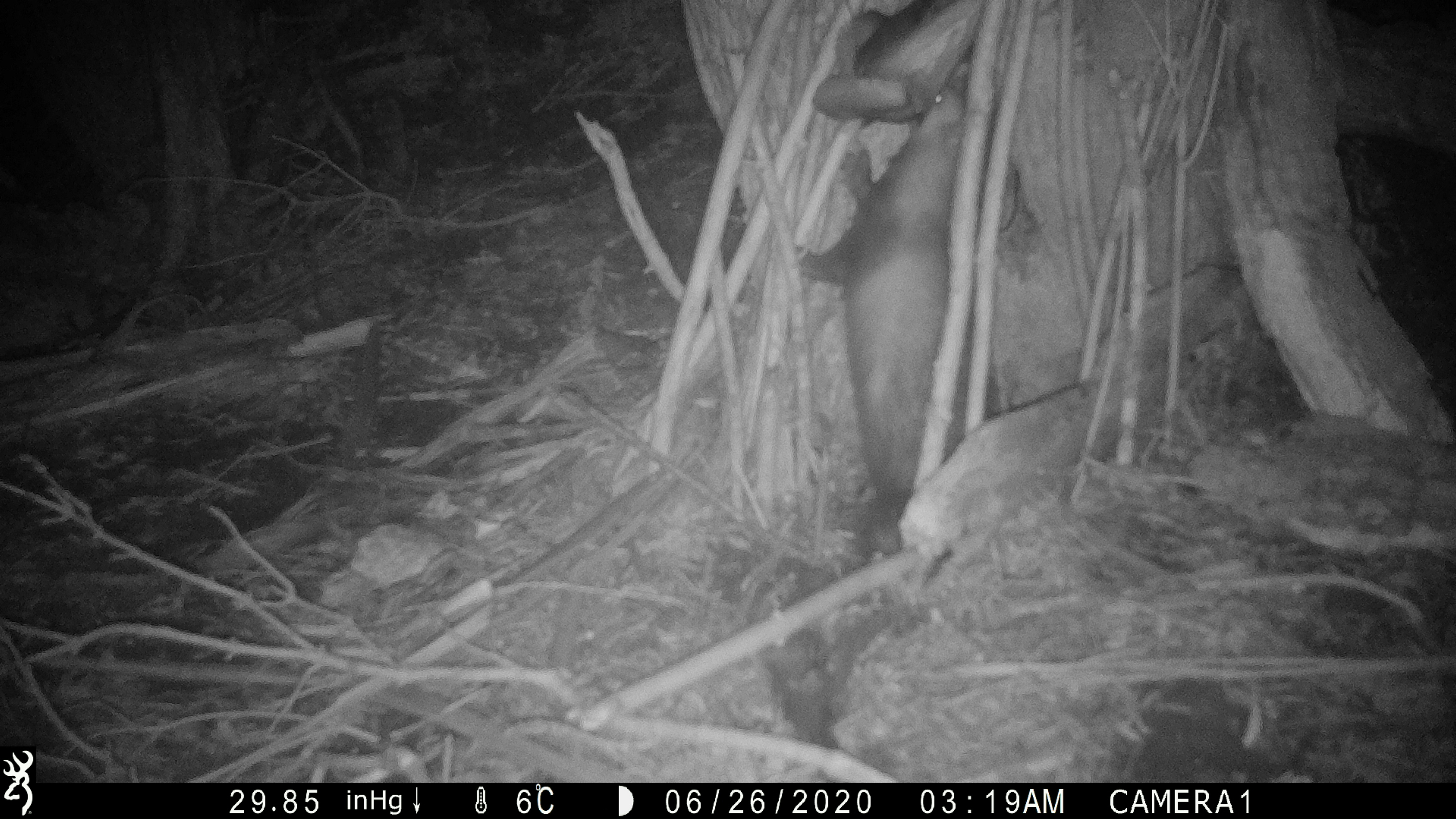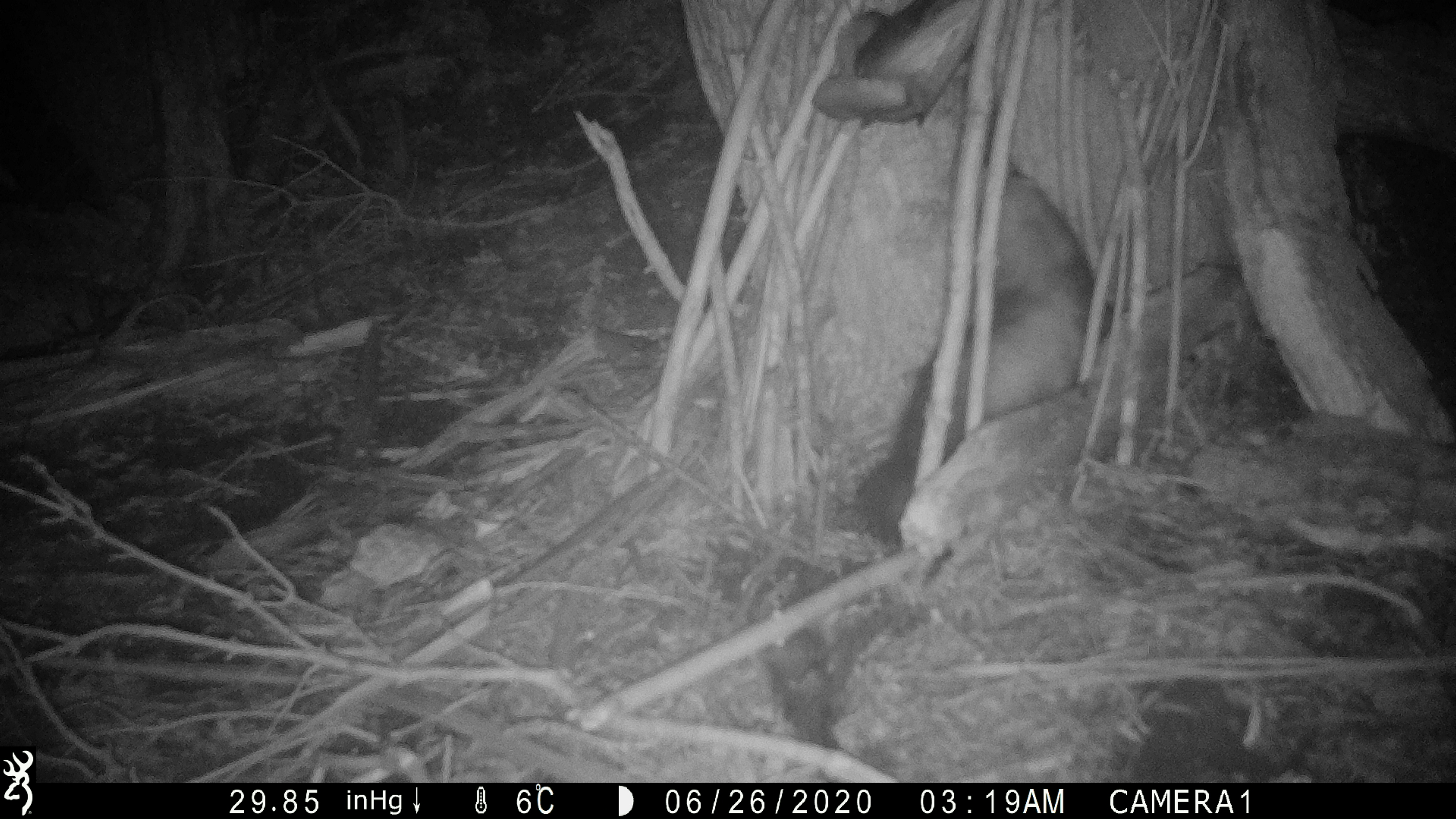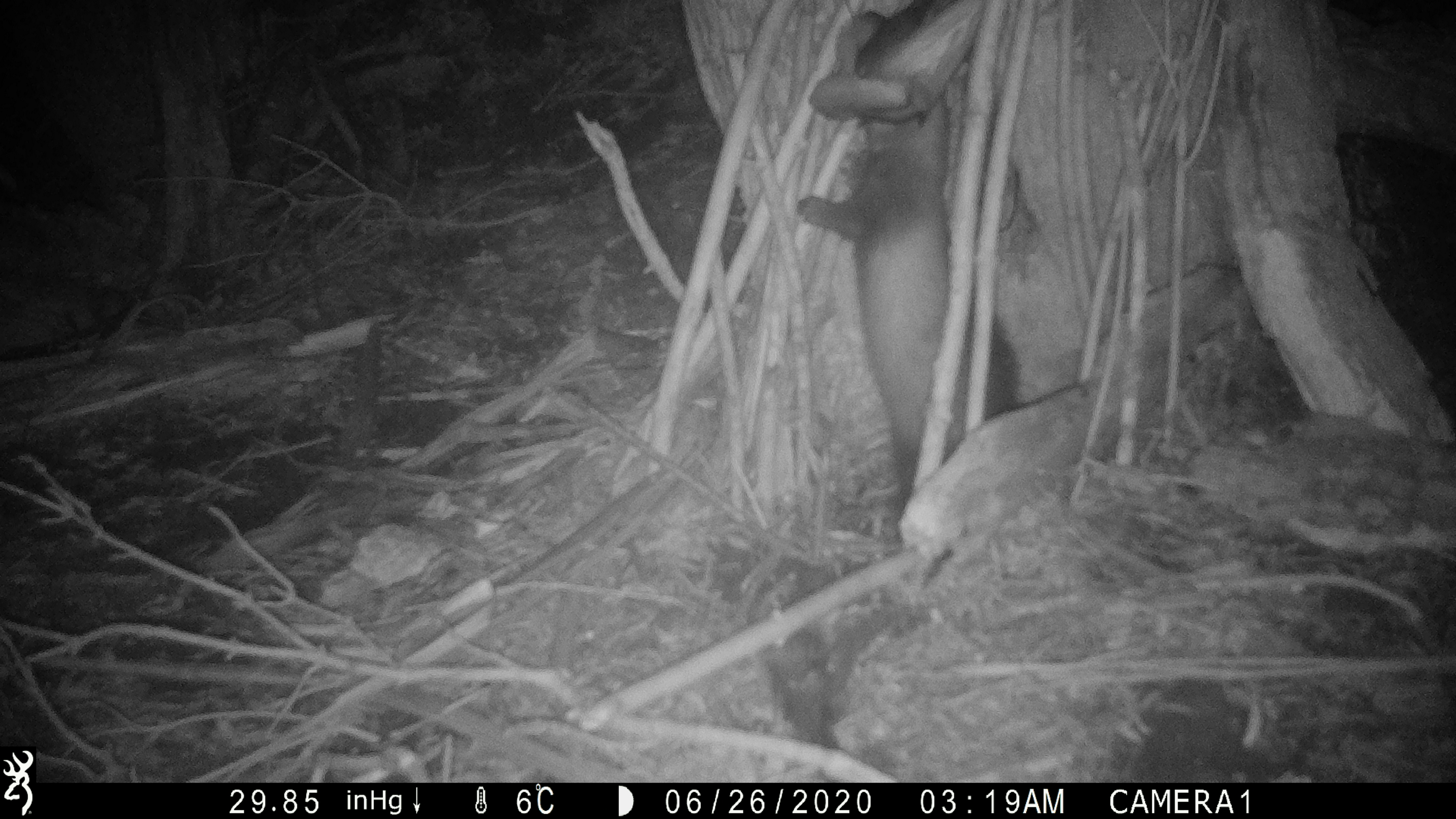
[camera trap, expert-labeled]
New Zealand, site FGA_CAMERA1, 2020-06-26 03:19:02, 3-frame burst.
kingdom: Animalia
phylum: Chordata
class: Mammalia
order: Carnivora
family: Mustelidae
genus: Mustela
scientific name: Mustela furo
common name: ferret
Ferret (Mustela furo).